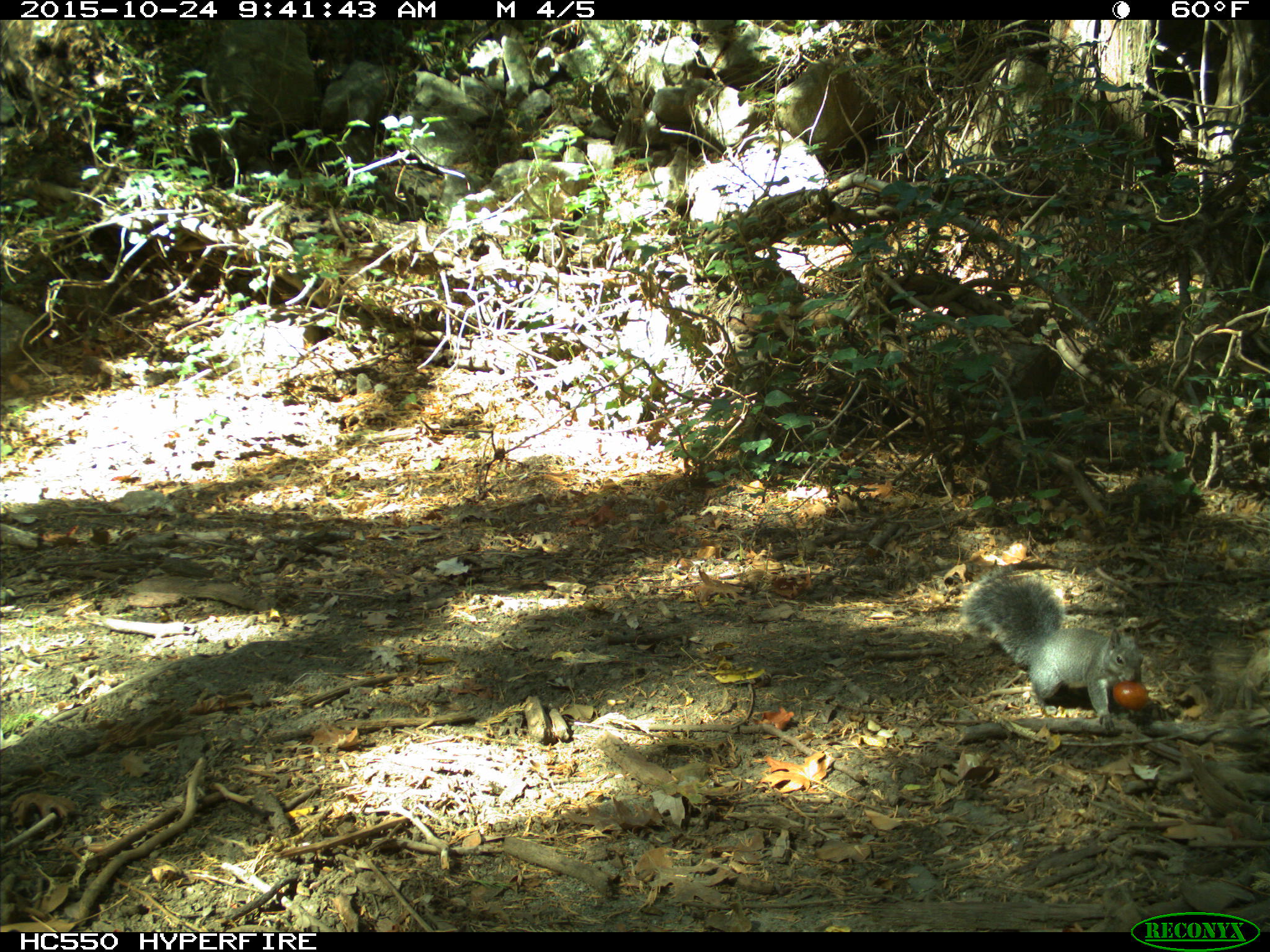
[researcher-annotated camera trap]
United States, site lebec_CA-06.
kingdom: Animalia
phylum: Chordata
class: Mammalia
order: Rodentia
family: Sciuridae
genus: Sciurus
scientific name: Sciurus carolinensis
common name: eastern gray squirrel